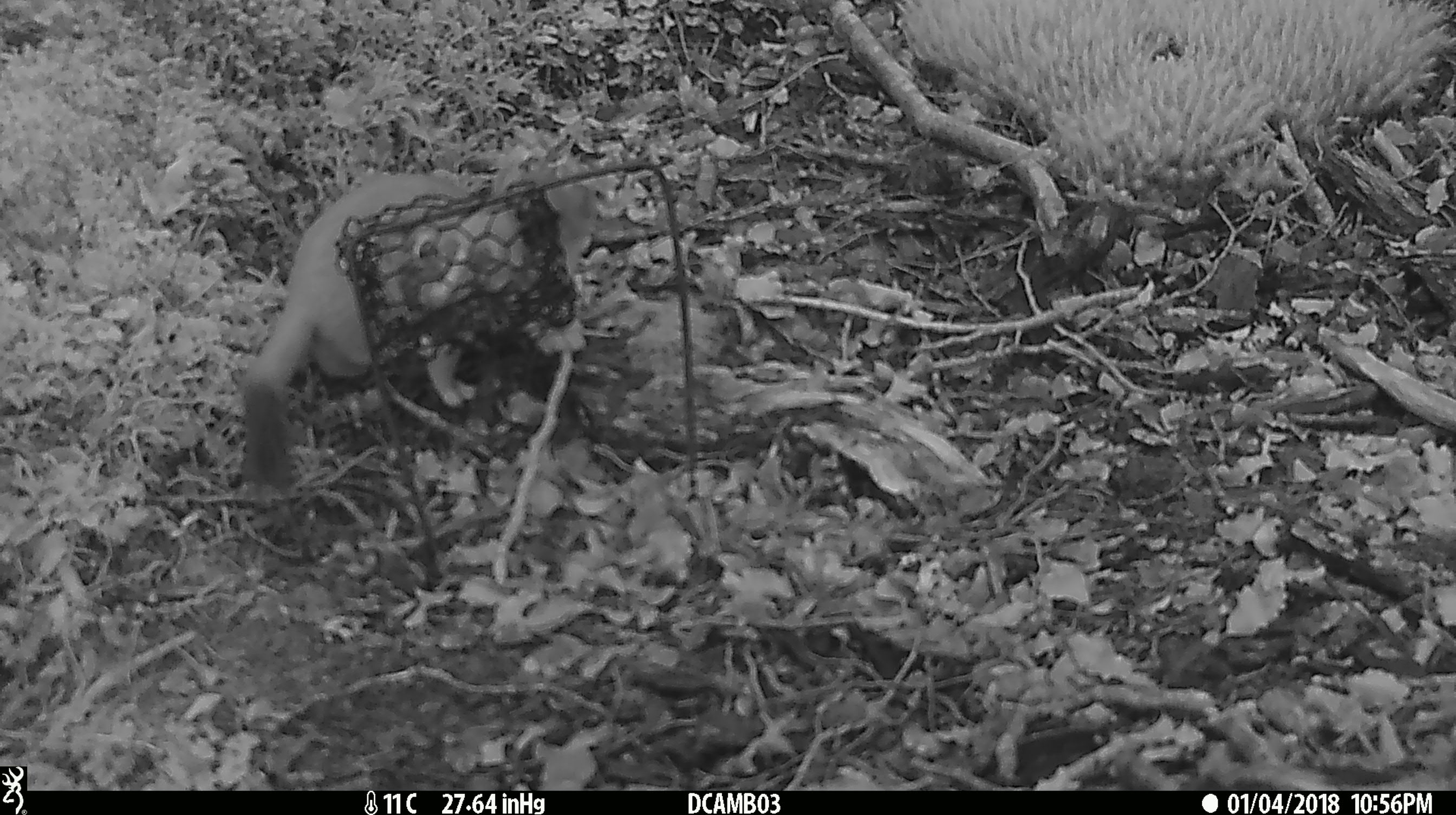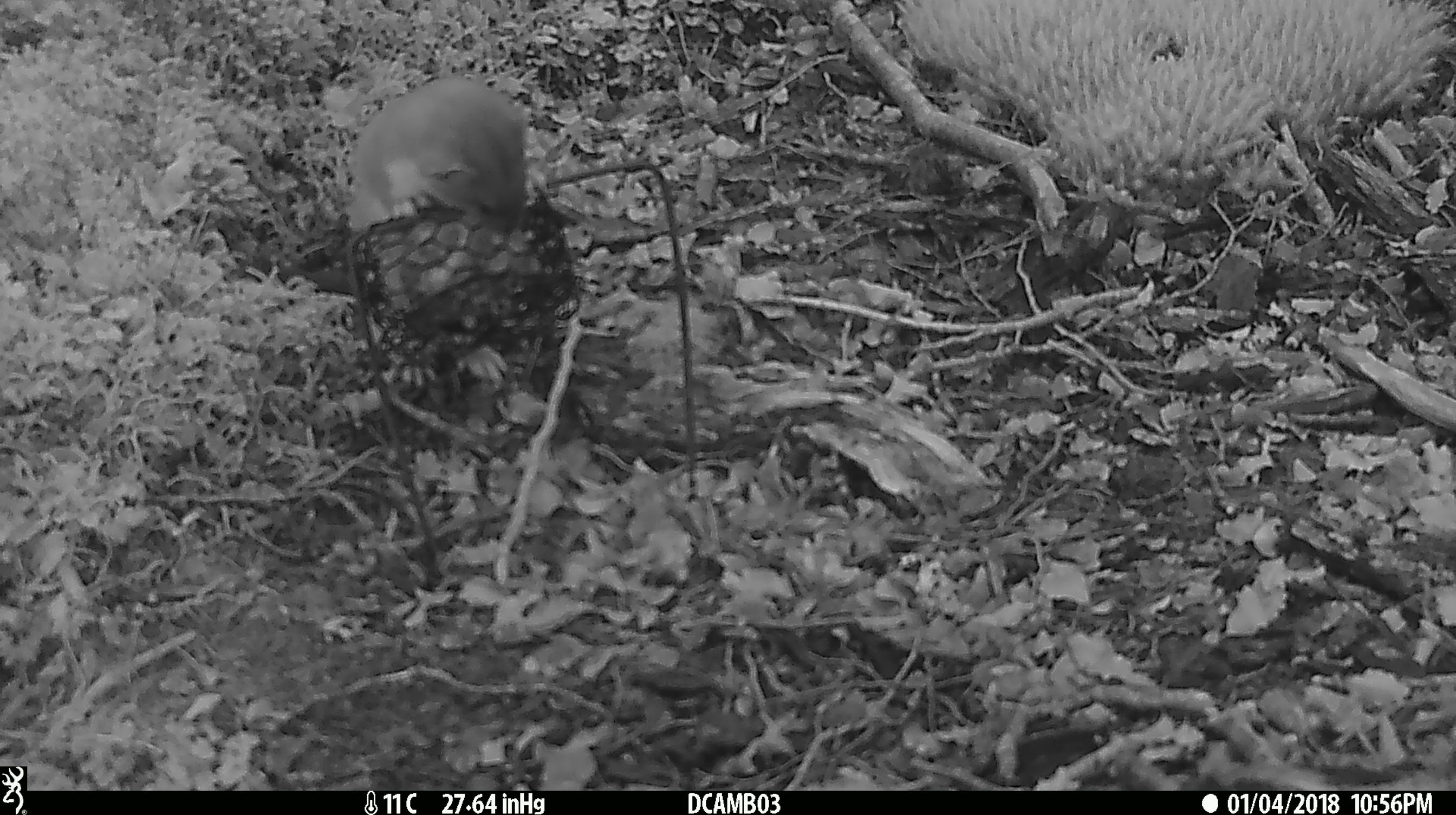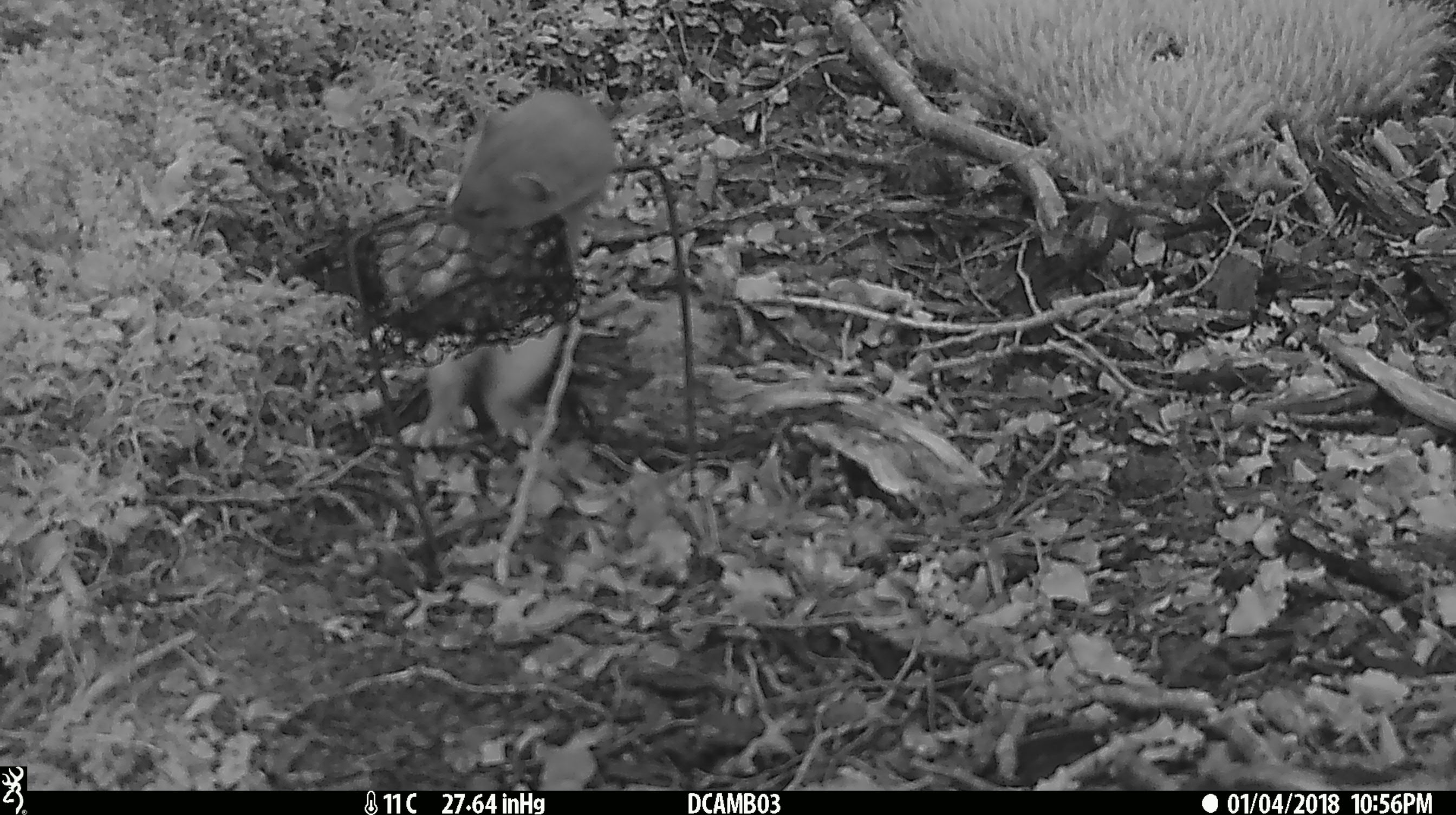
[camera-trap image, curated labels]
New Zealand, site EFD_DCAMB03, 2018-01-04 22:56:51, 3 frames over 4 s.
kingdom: Animalia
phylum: Chordata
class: Mammalia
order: Carnivora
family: Mustelidae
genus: Mustela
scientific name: Mustela erminea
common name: stoat